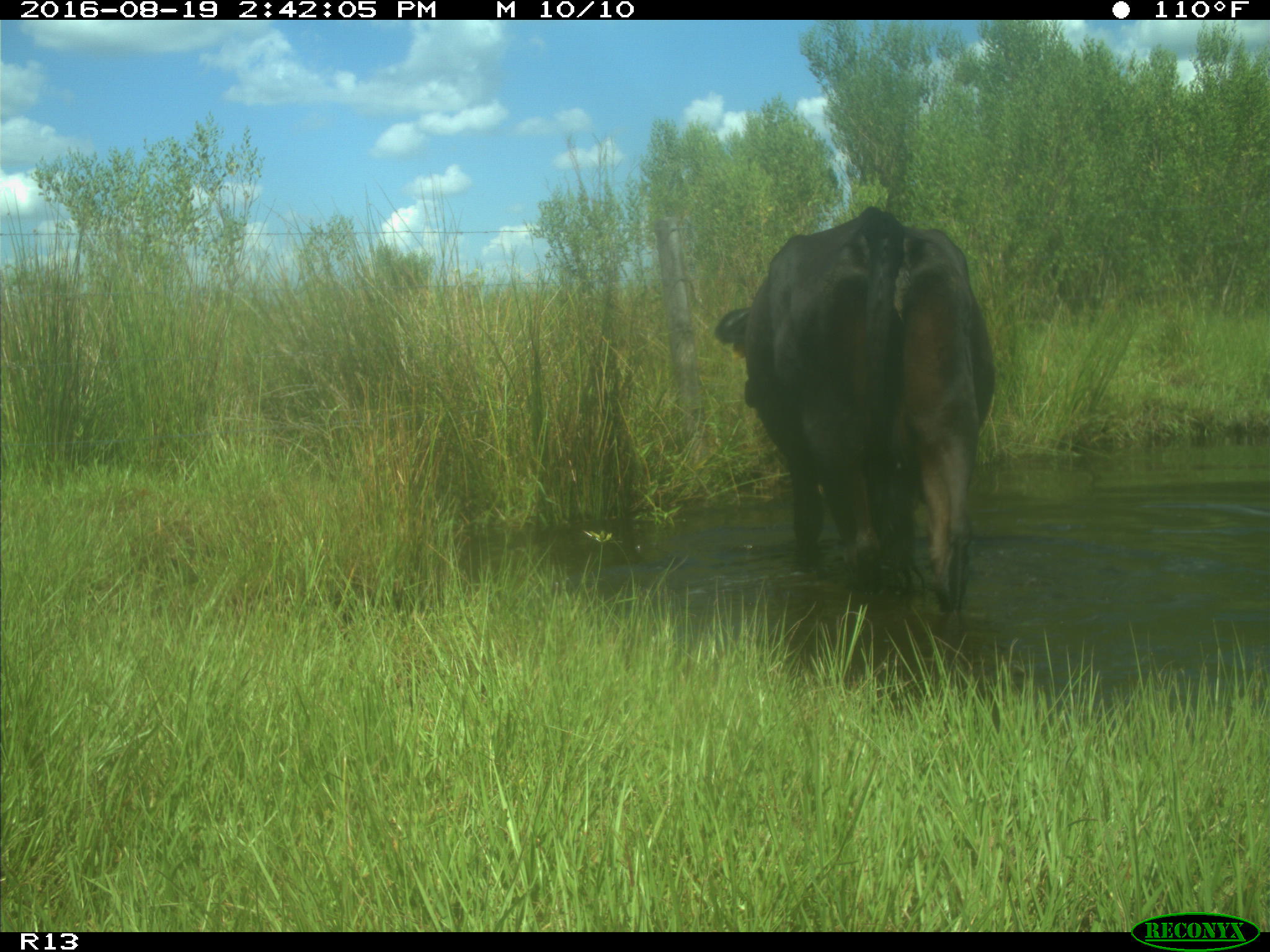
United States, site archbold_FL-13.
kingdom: Animalia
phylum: Chordata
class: Mammalia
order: Artiodactyla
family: Bovidae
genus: Bos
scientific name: Bos taurus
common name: domestic cow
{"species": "Bos taurus (domestic cow)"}